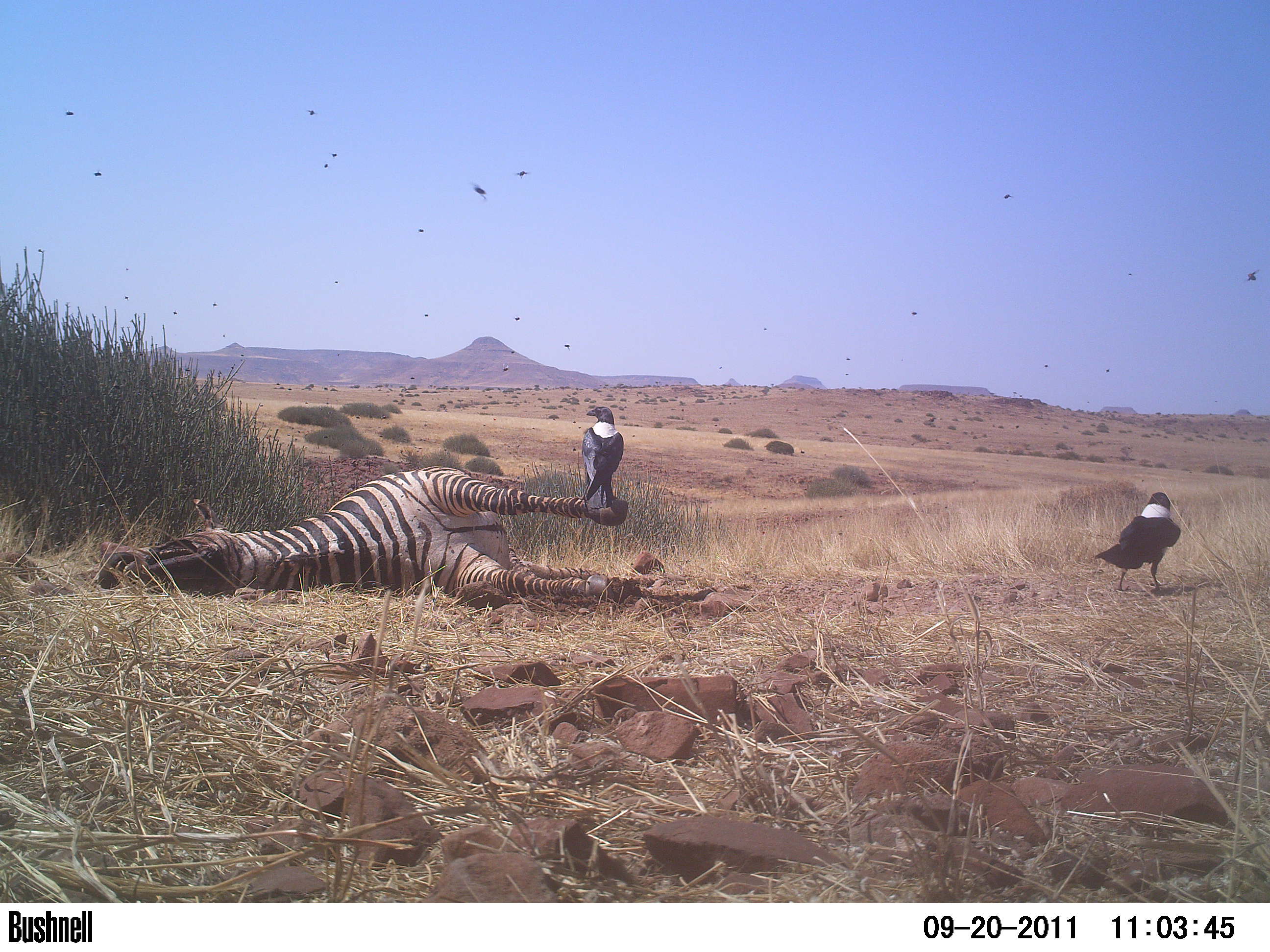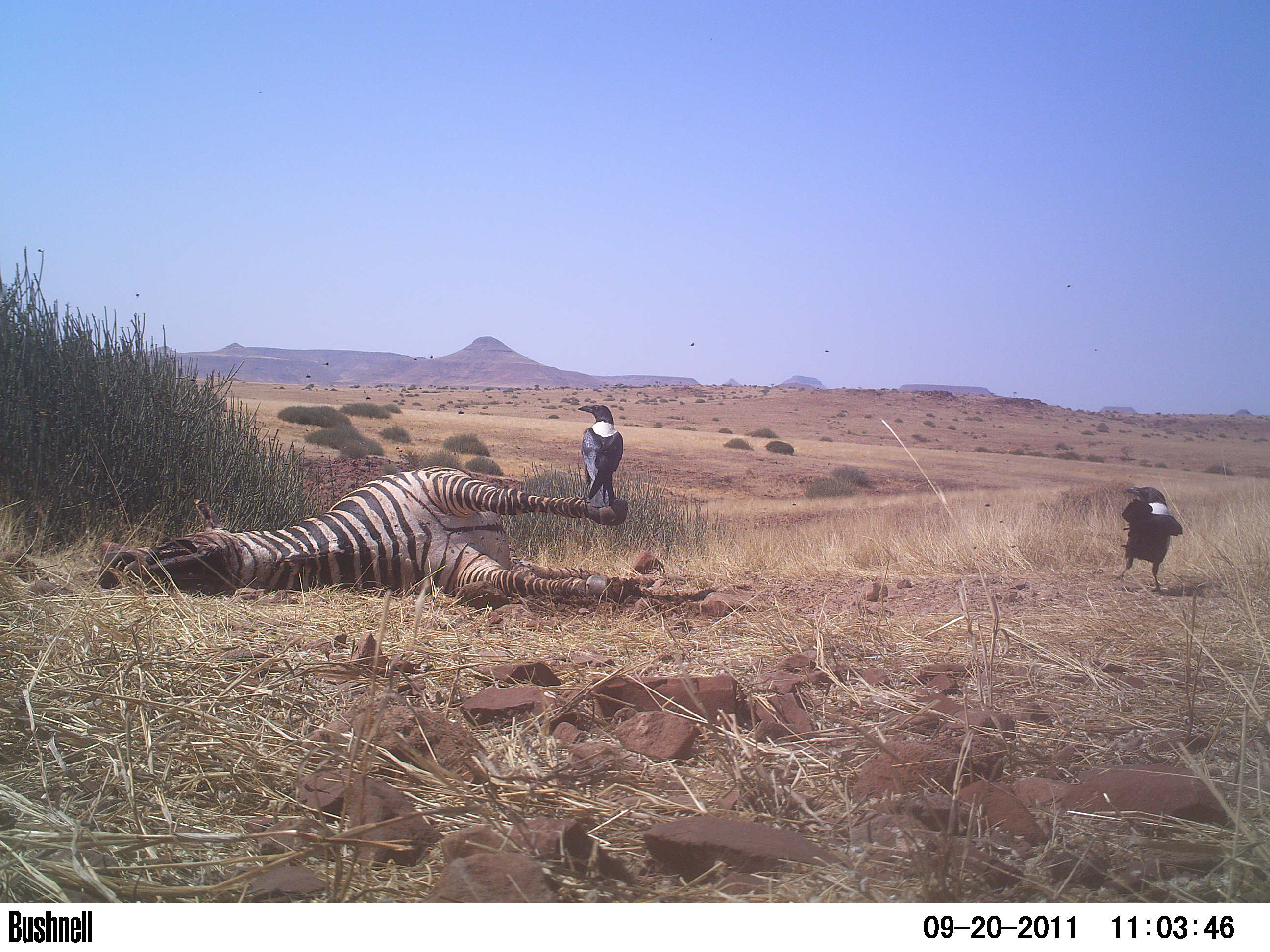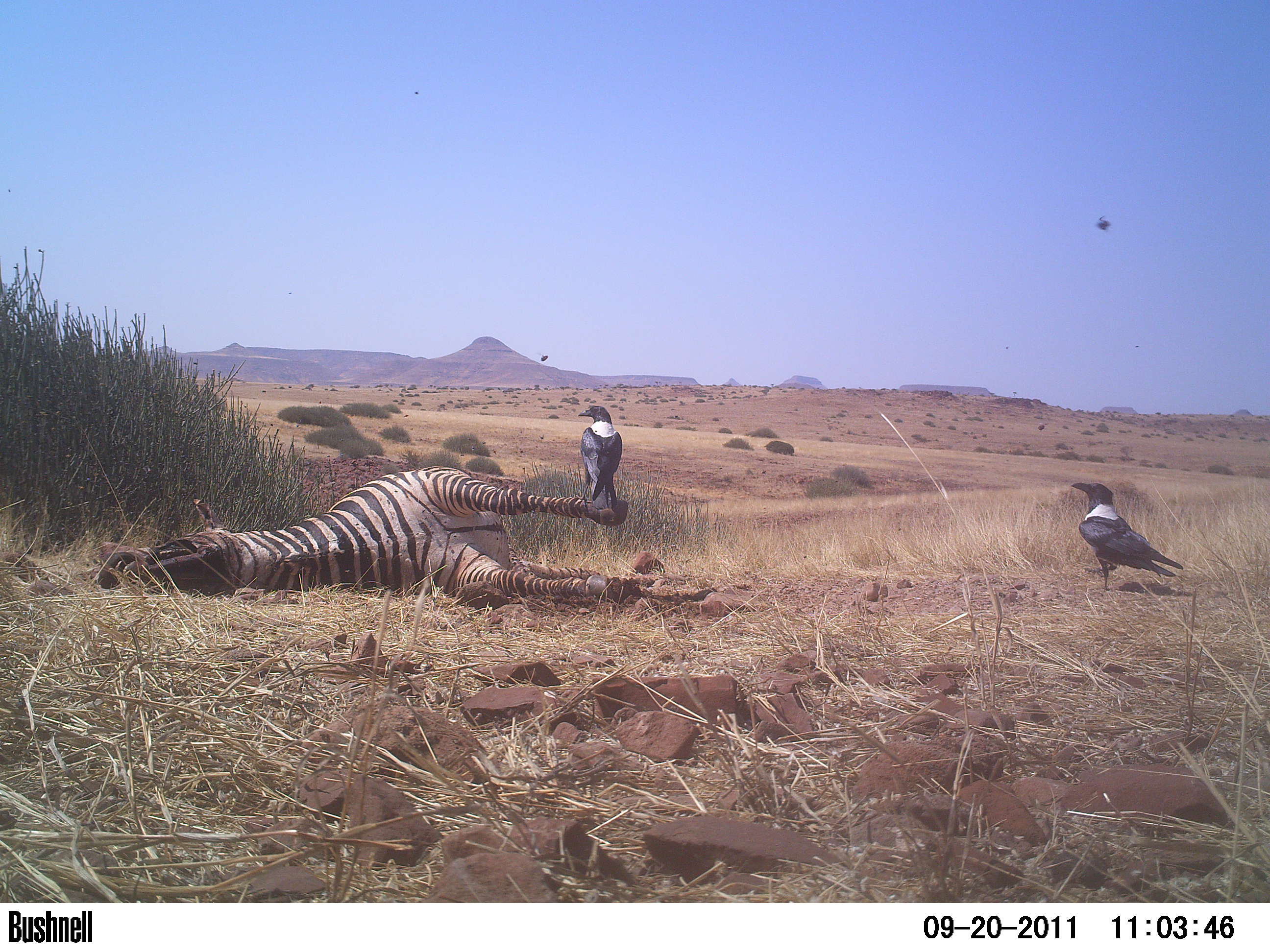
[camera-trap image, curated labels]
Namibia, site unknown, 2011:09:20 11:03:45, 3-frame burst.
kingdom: Animalia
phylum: Chordata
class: Aves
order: Passeriformes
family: Corvidae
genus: Corvus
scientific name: Corvus albus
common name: pied crow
Corvus albus (pied crow).